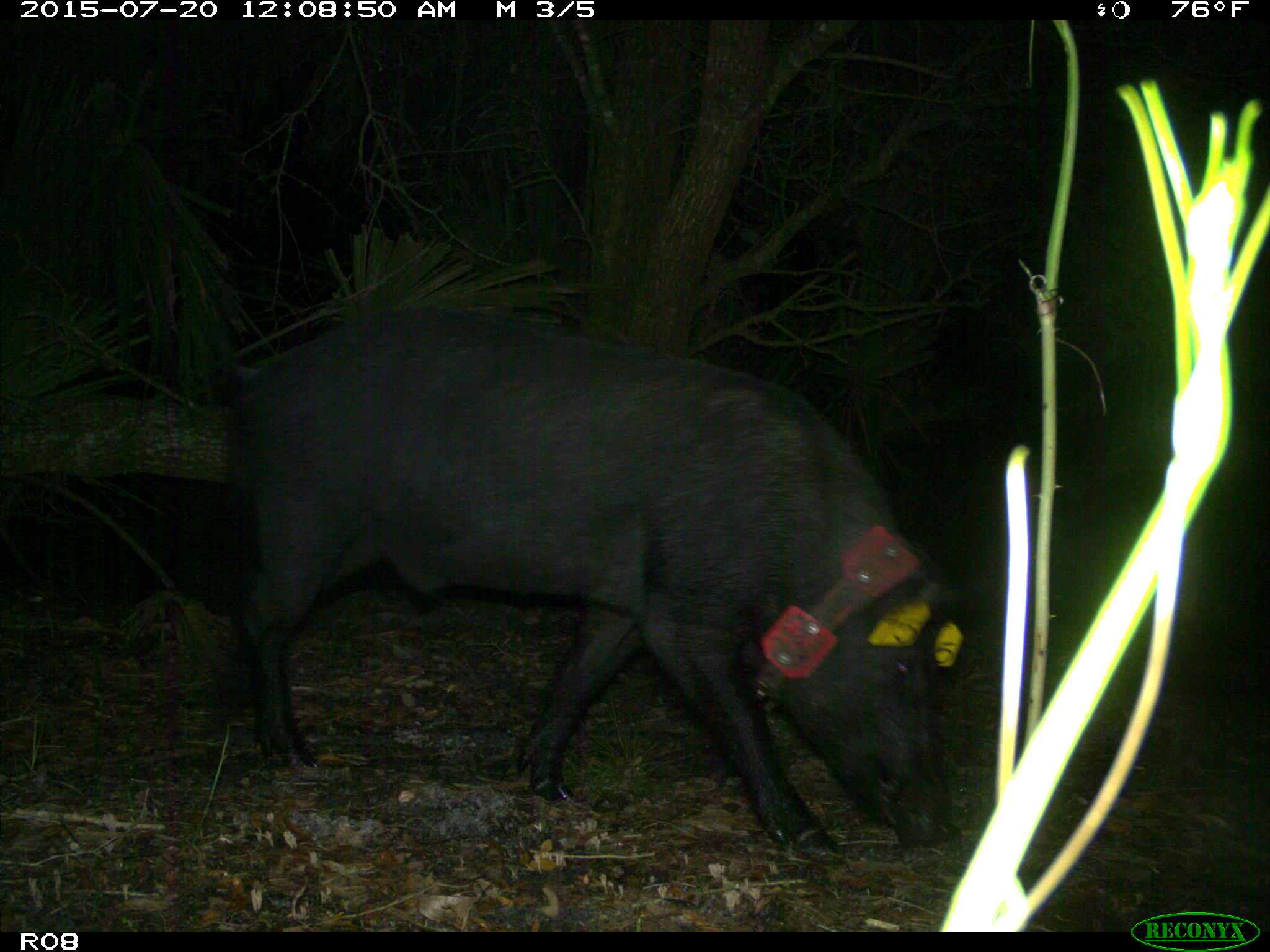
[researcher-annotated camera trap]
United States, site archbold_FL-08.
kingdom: Animalia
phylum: Chordata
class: Mammalia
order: Artiodactyla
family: Suidae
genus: Sus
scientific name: Sus scrofa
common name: wild boar